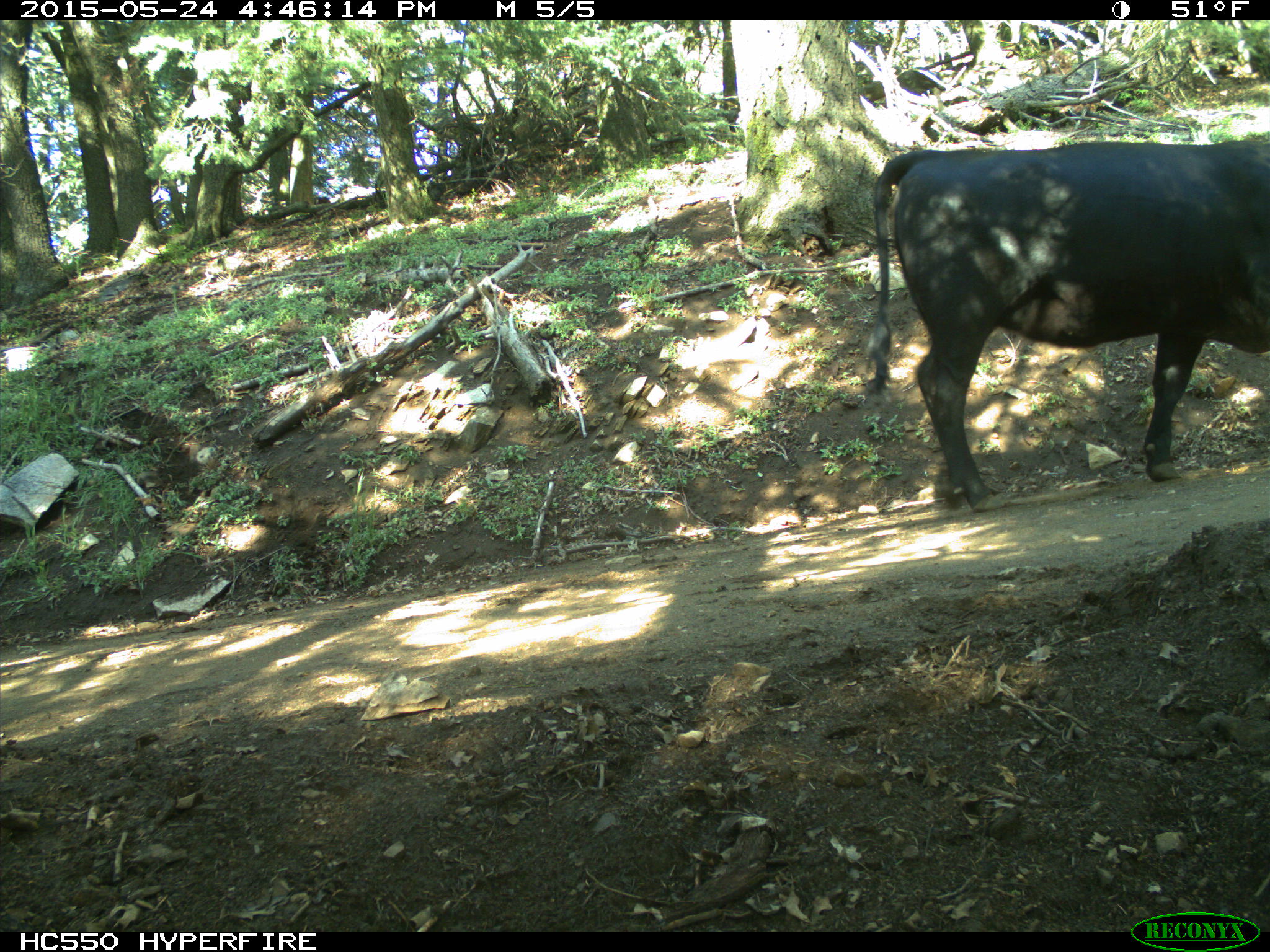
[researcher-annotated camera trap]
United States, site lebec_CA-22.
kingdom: Animalia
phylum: Chordata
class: Mammalia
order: Artiodactyla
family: Bovidae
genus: Bos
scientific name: Bos taurus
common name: domestic cow